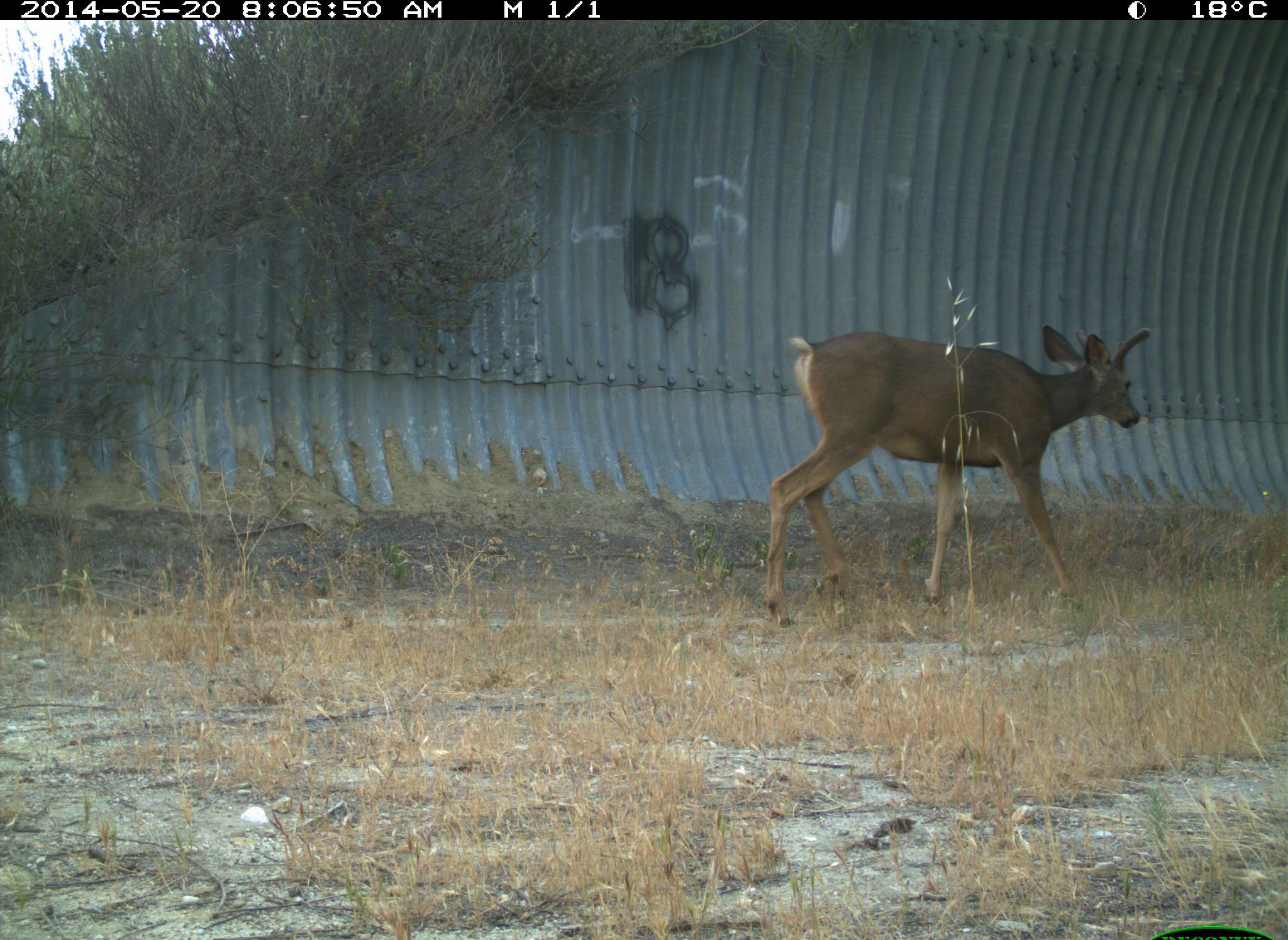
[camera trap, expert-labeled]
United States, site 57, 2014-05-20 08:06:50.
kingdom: Animalia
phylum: Chordata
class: Mammalia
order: Artiodactyla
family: Cervidae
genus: Odocoileus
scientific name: Odocoileus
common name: deer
Deer (Odocoileus).